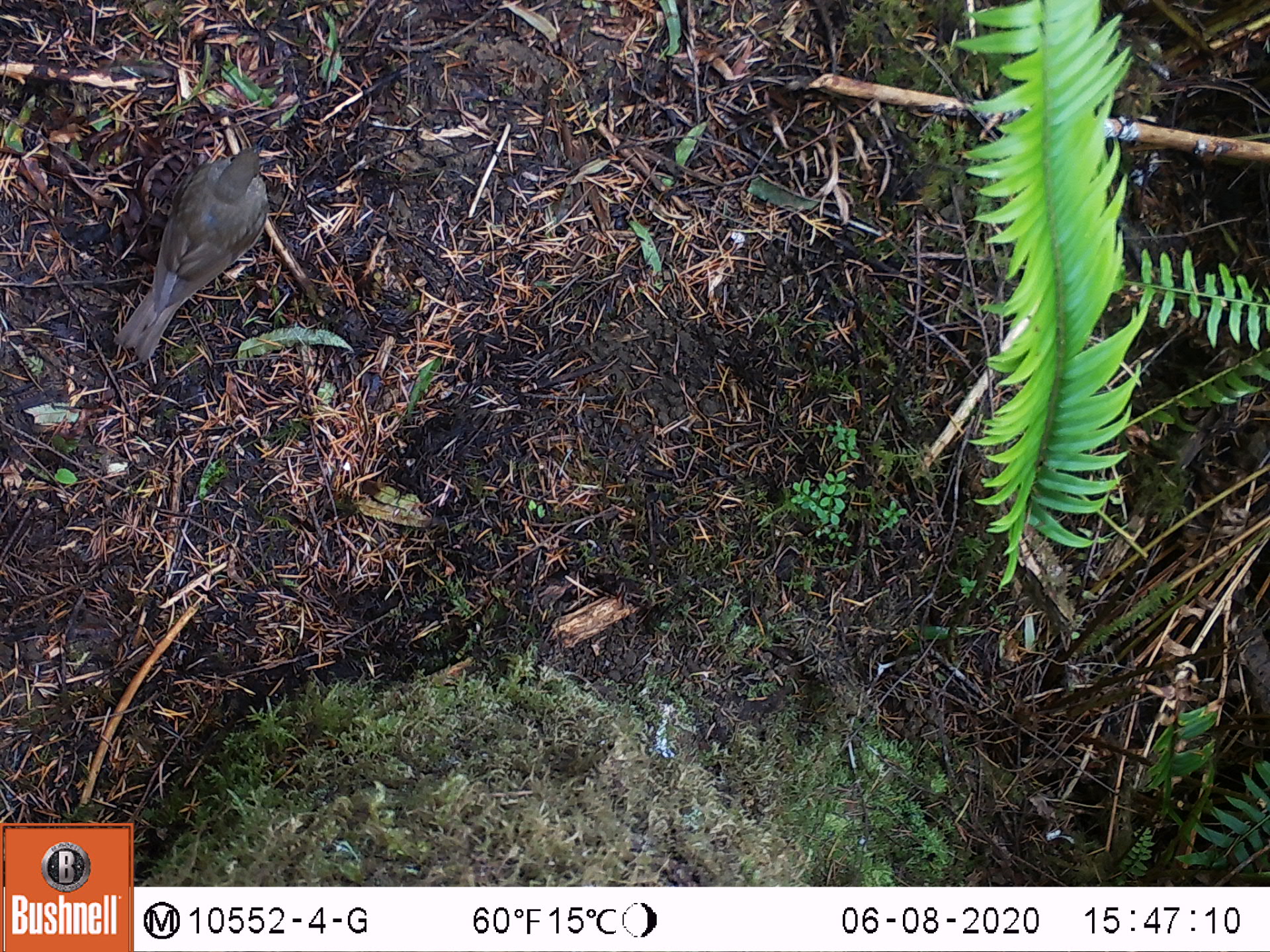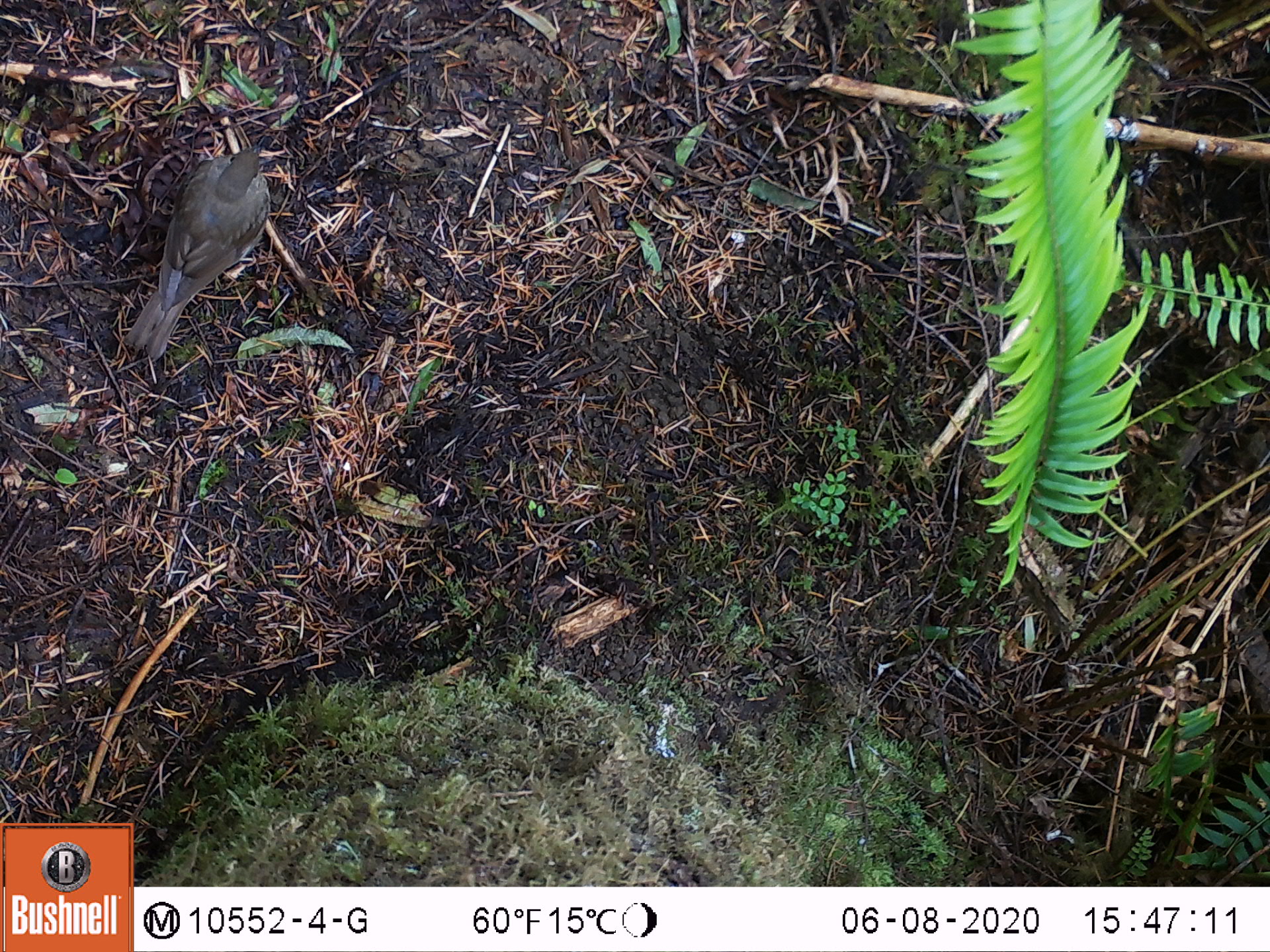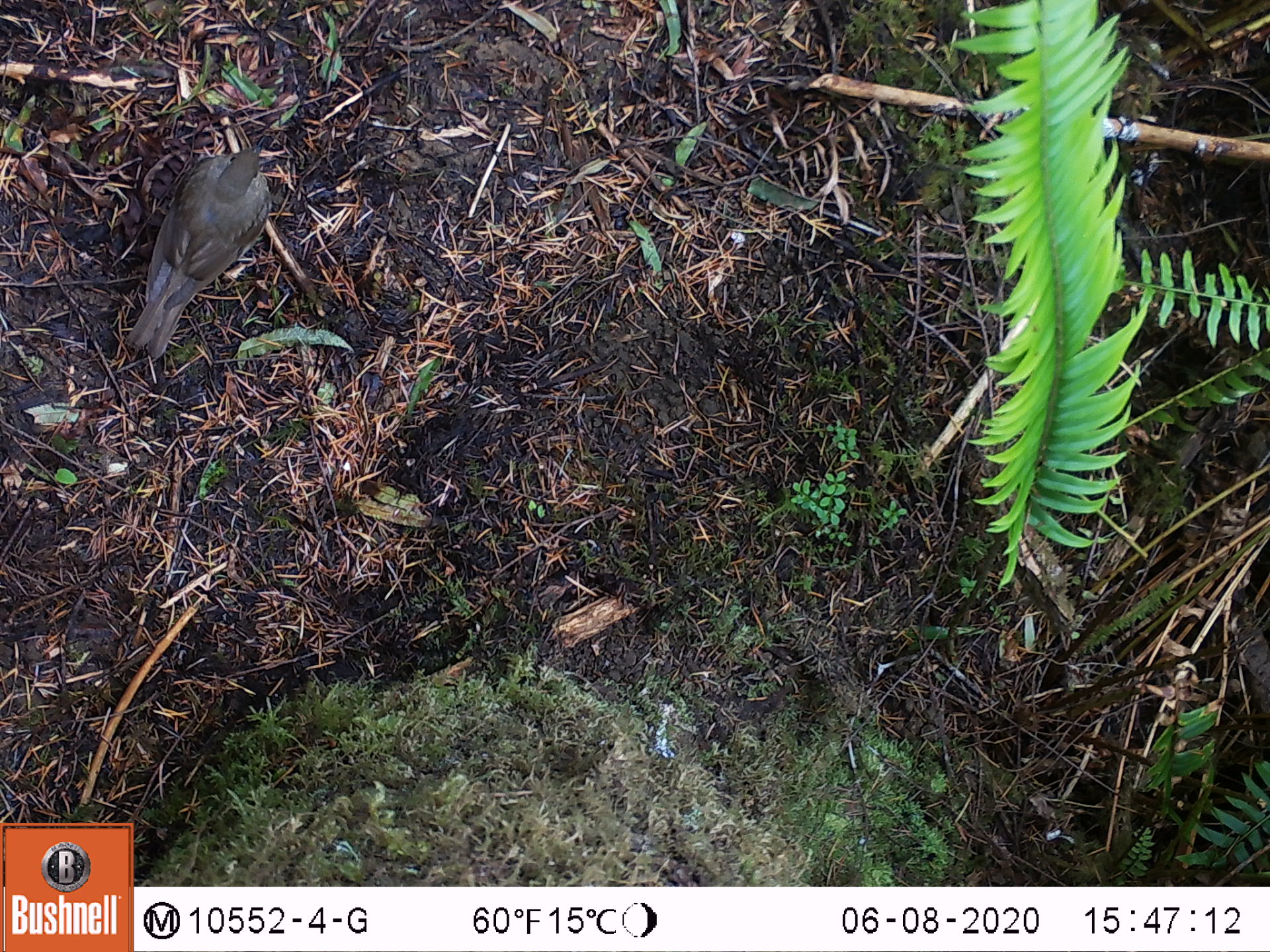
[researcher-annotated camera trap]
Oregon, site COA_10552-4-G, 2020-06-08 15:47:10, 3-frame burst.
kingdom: Animalia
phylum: Chordata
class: Aves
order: Passeriformes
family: Turdidae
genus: Catharus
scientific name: Catharus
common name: brown thrushes and nightingale-thrushes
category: catharus species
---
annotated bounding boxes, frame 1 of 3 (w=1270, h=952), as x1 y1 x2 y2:
catharus species: 119 139 275 357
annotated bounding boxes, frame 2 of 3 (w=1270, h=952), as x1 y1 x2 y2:
catharus species: 127 139 275 360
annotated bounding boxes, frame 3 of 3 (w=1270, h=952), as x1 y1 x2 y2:
catharus species: 127 134 277 360